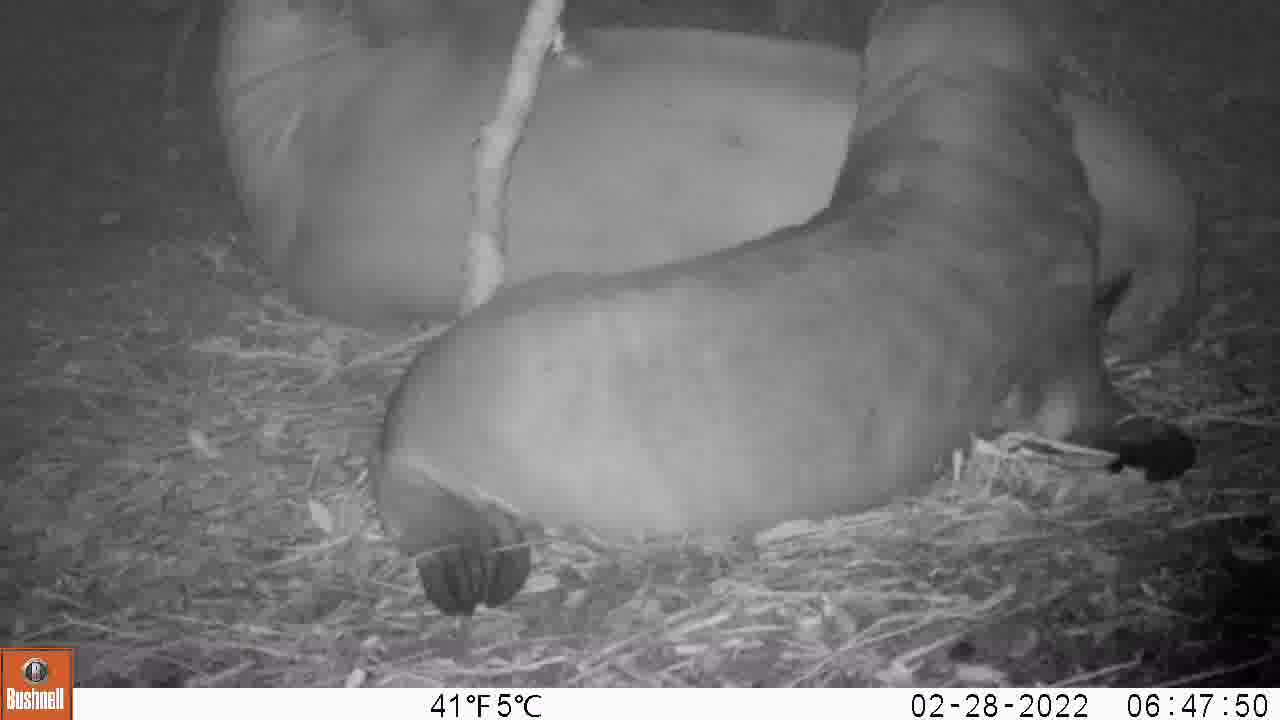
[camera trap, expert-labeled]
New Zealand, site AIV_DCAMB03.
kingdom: Animalia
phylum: Chordata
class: Mammalia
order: Carnivora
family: Otariidae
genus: Phocarctos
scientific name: Phocarctos hookeri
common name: new zealand sea lion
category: sealion